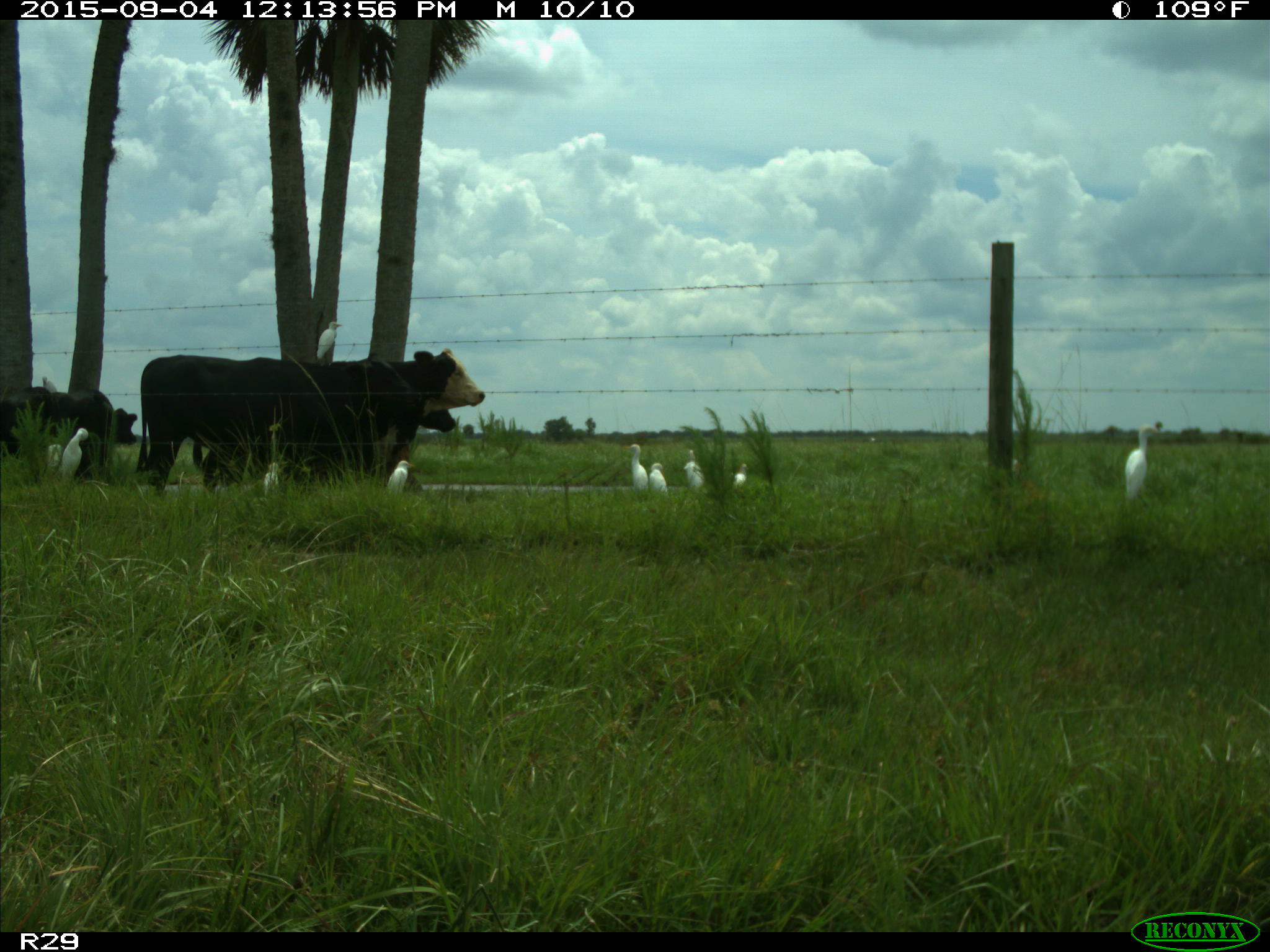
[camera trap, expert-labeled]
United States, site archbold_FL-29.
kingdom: Animalia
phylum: Chordata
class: Mammalia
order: Artiodactyla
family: Bovidae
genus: Bos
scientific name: Bos taurus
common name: domestic cow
Bos taurus (domestic cow).